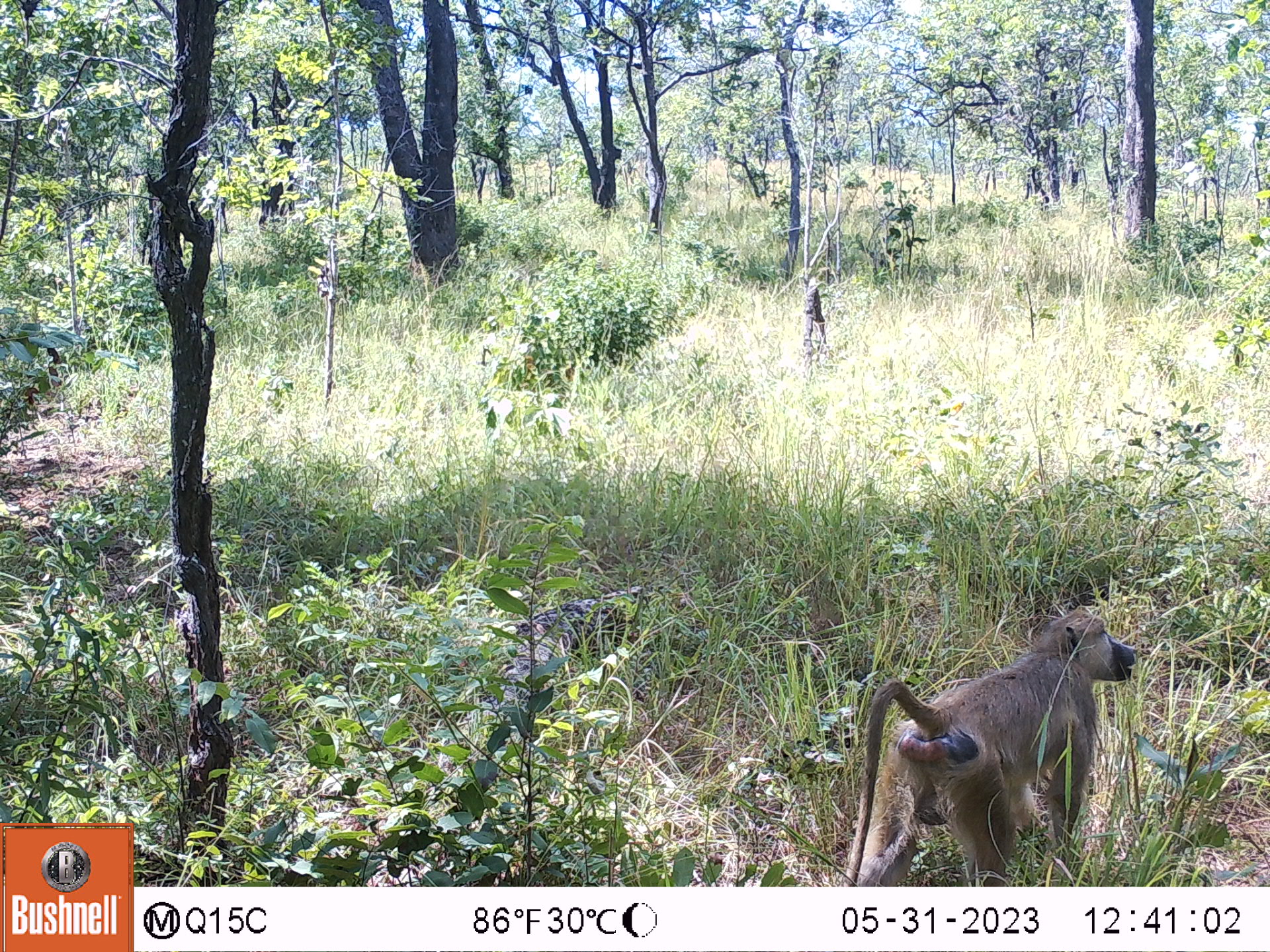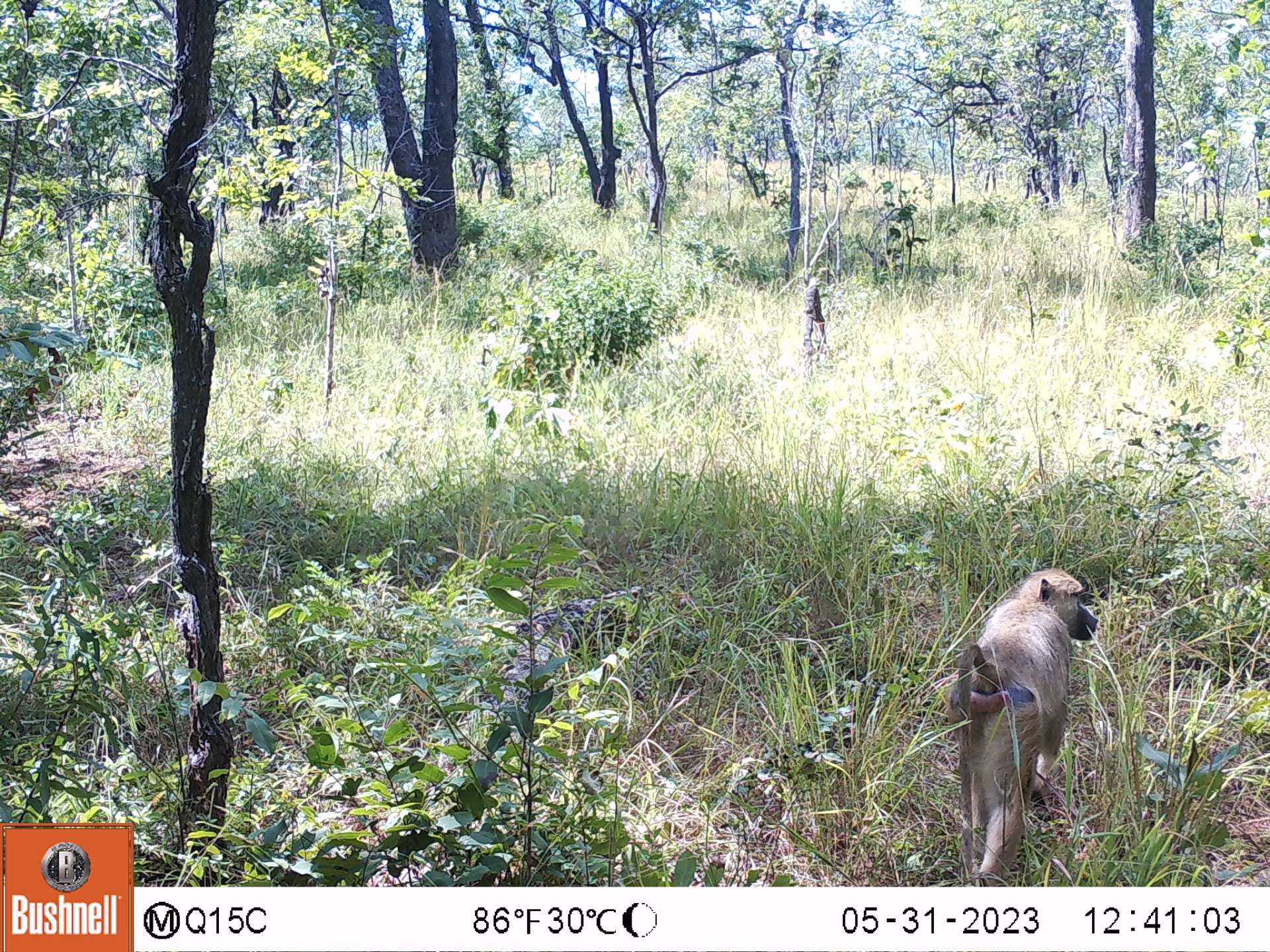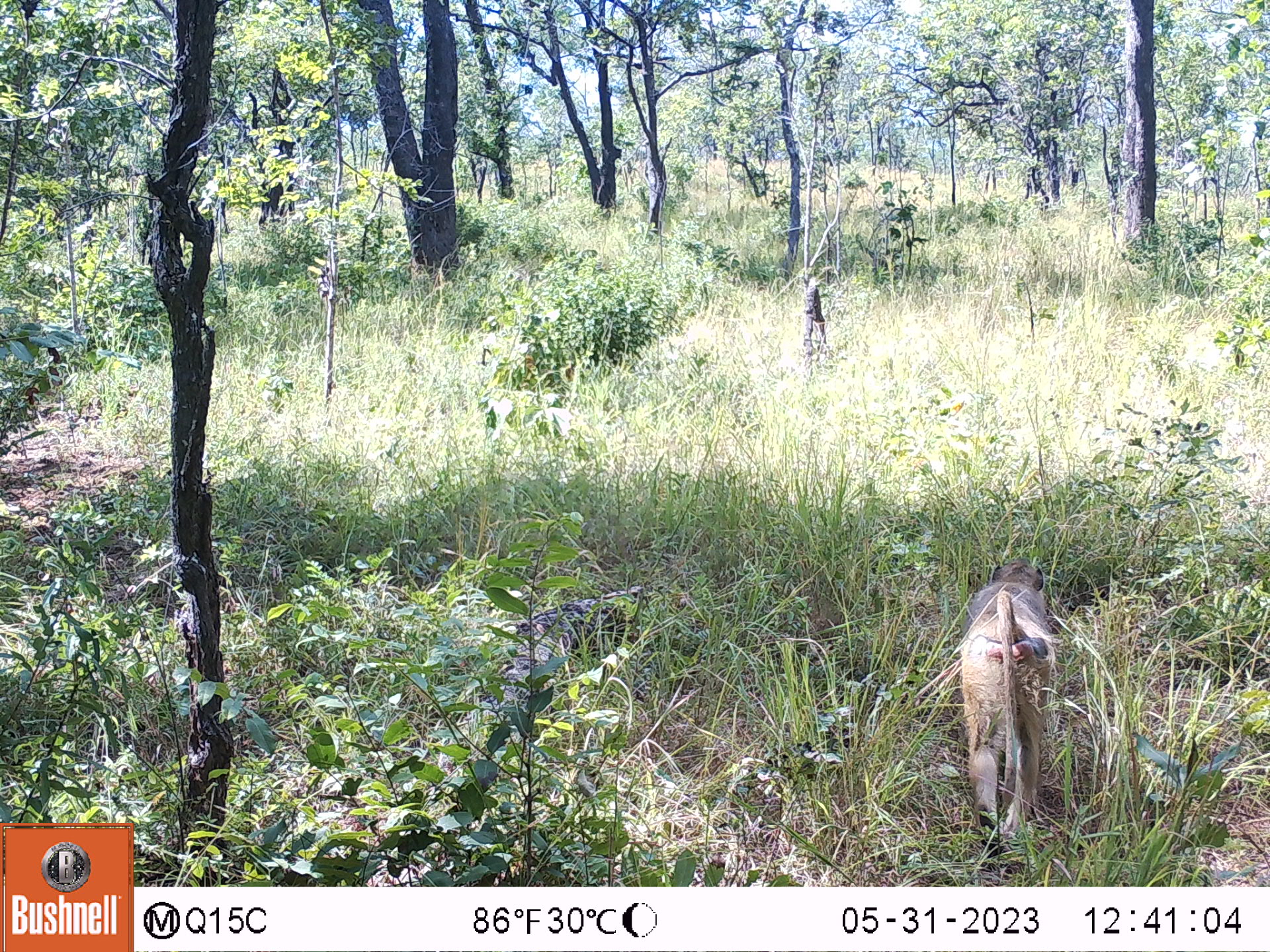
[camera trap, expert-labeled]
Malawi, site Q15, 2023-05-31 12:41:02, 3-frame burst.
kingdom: Animalia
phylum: Chordata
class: Mammalia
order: Primates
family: Cercopithecidae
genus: Papio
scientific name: Papio cynocephalus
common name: yellow baboon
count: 1